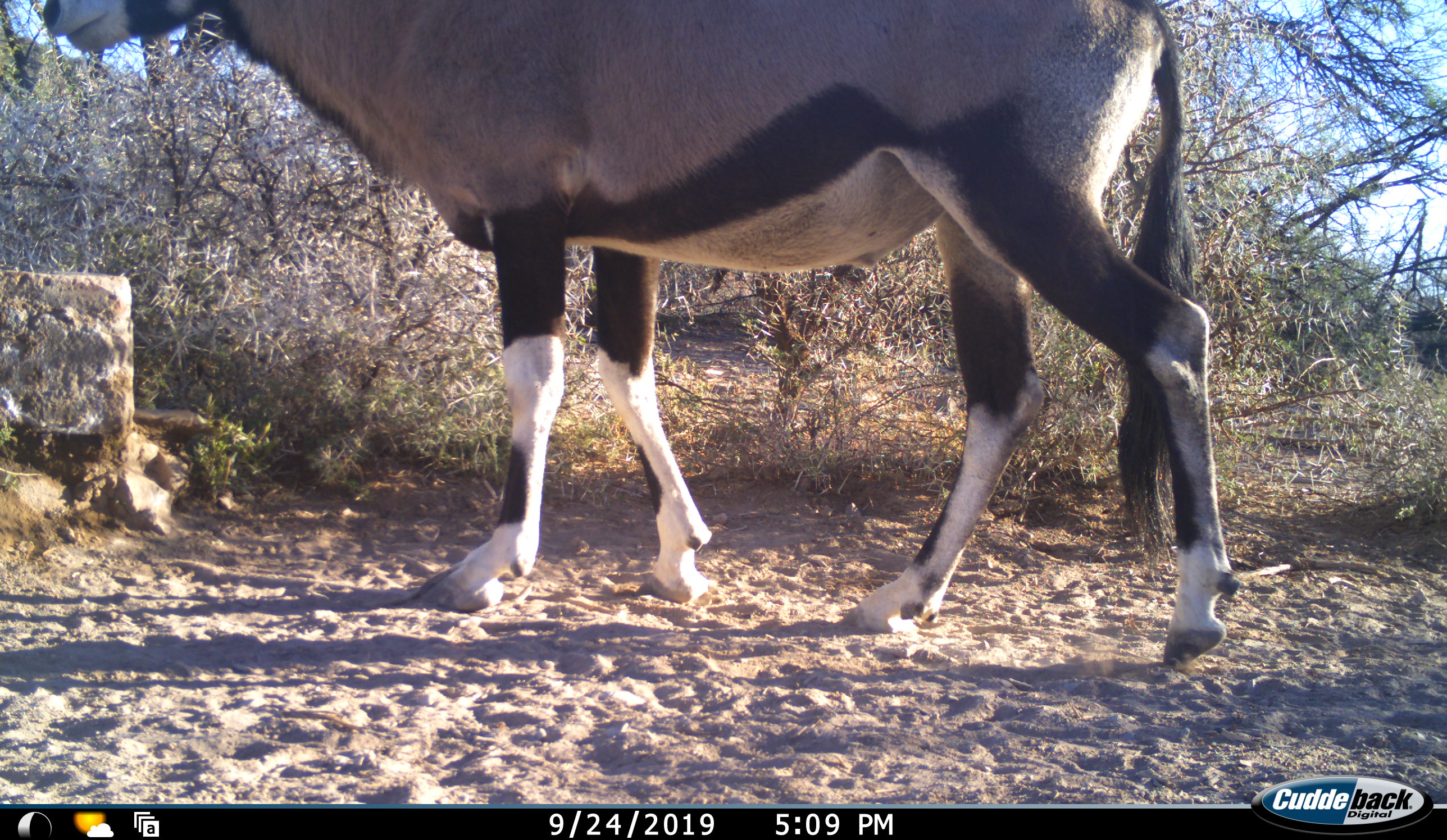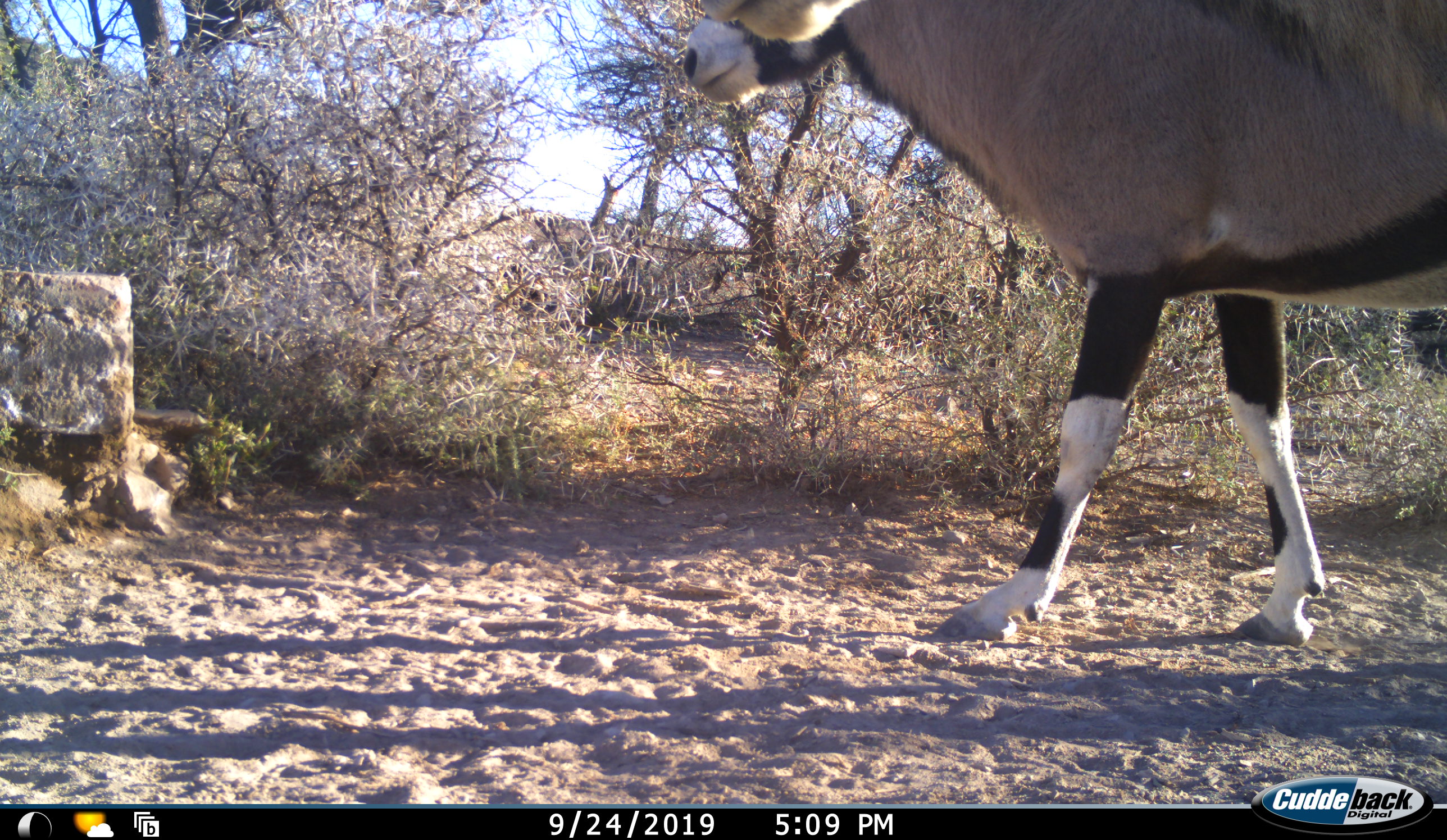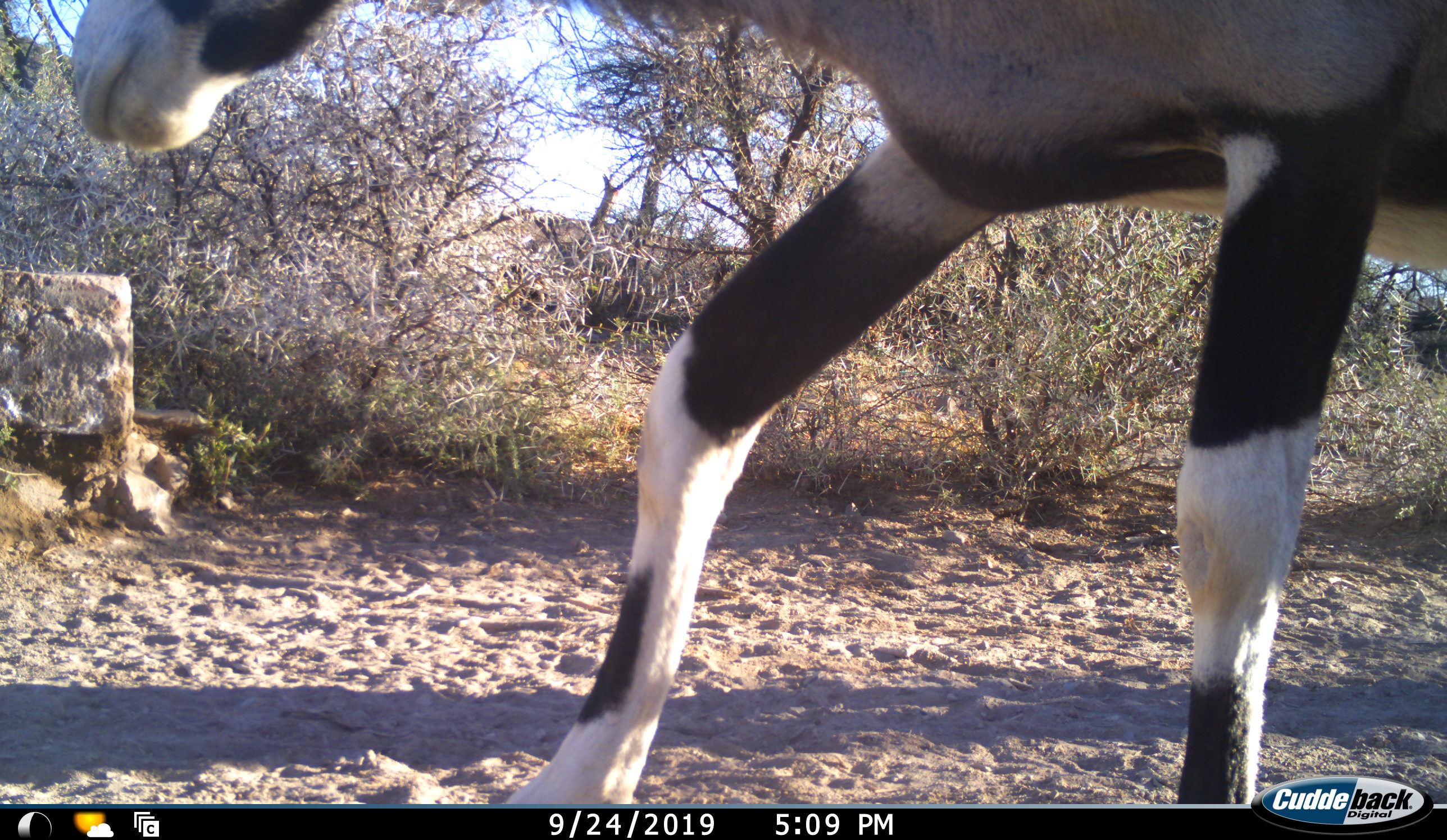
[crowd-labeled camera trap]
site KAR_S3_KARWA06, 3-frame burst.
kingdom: Animalia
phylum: Chordata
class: Mammalia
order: Artiodactyla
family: Bovidae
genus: Oryx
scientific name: Oryx gazella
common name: gemsbok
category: oryx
Oryx (gemsbok) (Oryx gazella), count 1. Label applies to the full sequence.